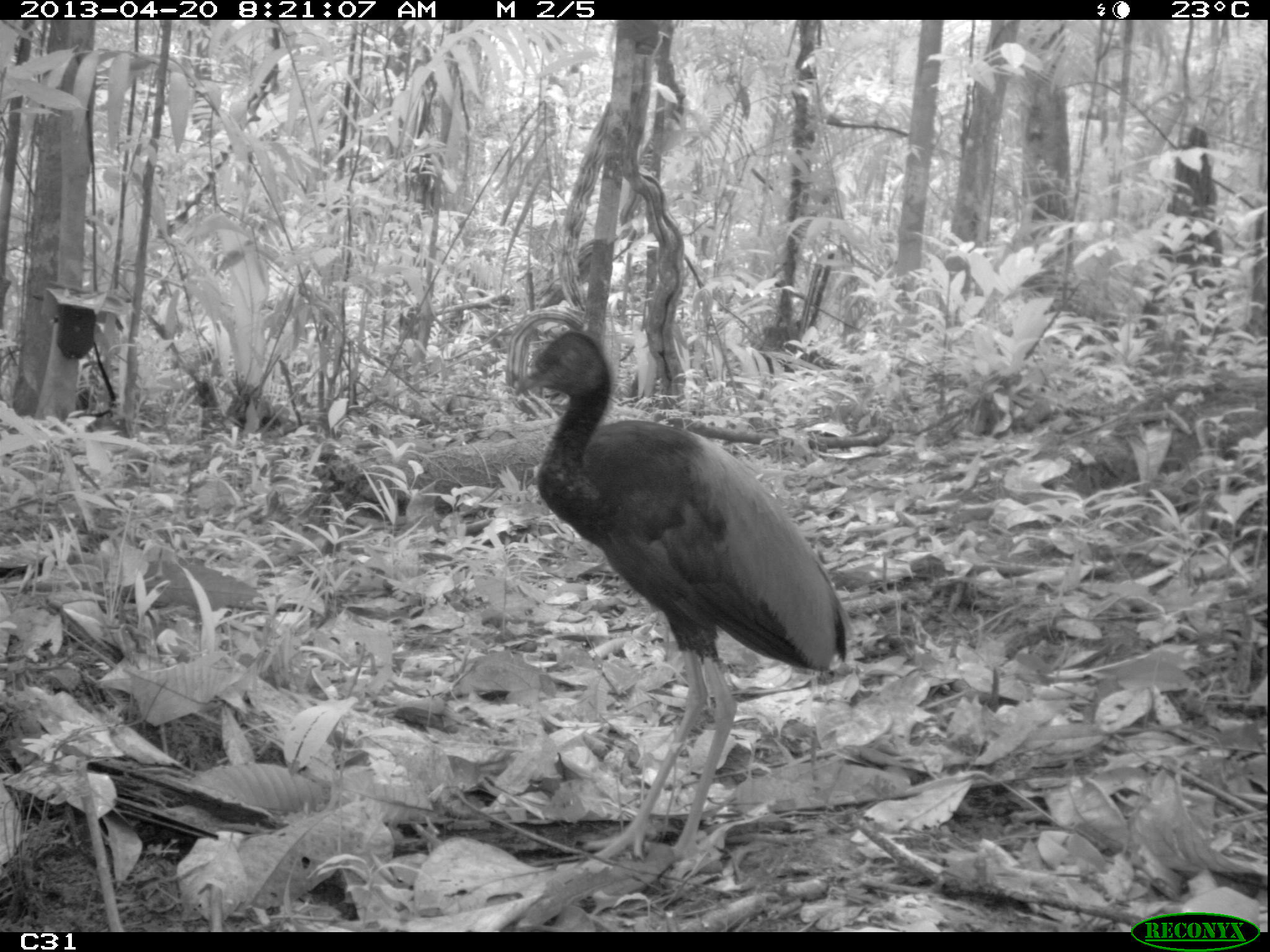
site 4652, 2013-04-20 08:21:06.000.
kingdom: Animalia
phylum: Chordata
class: Aves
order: Gruiformes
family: Psophiidae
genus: Psophia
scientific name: Psophia crepitans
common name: gray-winged trumpeter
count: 2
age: adult